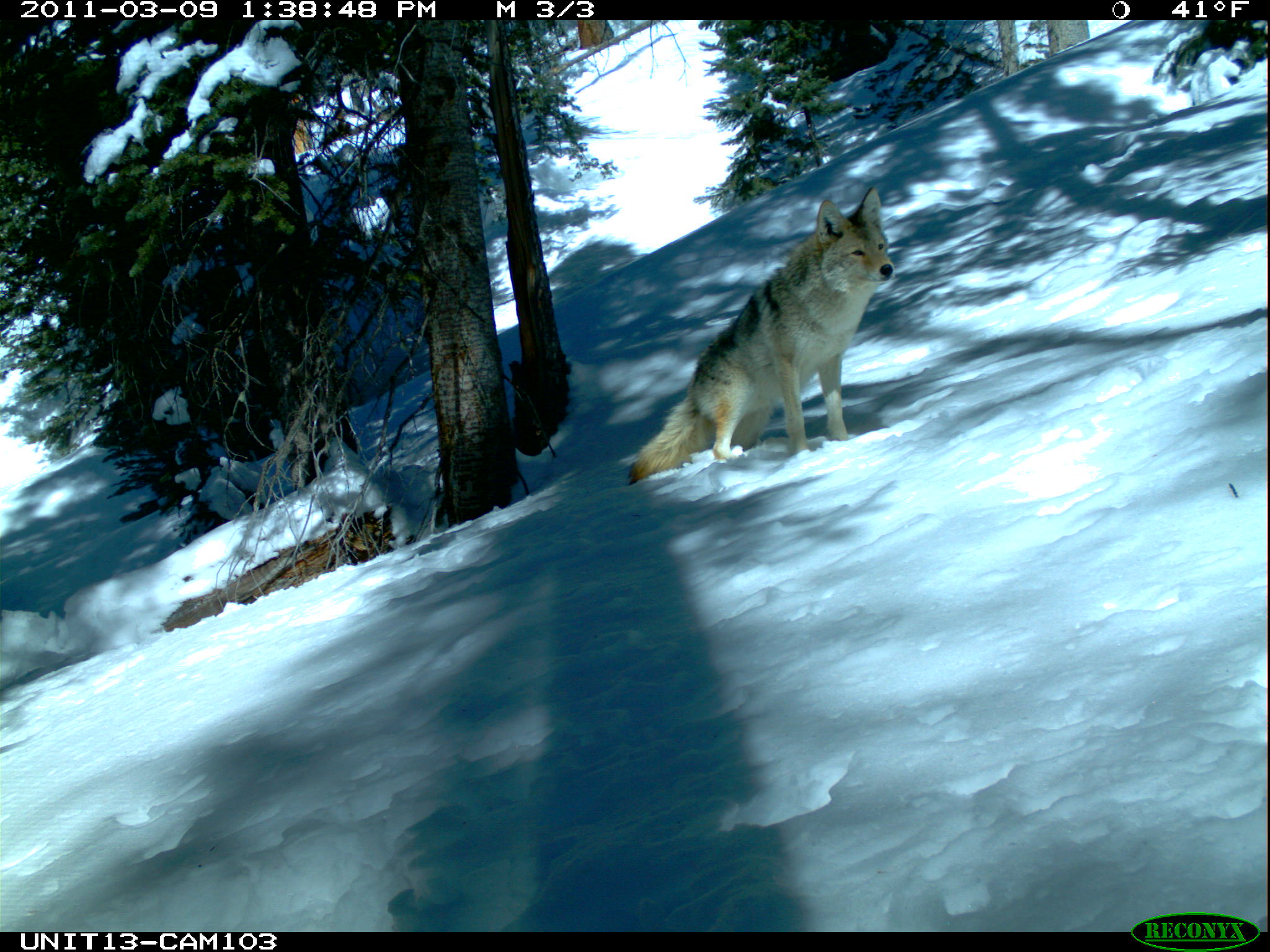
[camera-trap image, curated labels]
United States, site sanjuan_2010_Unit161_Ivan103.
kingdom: Animalia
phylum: Chordata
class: Mammalia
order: Carnivora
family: Canidae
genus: Canis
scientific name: Canis latrans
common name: coyote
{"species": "Canis latrans (coyote)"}